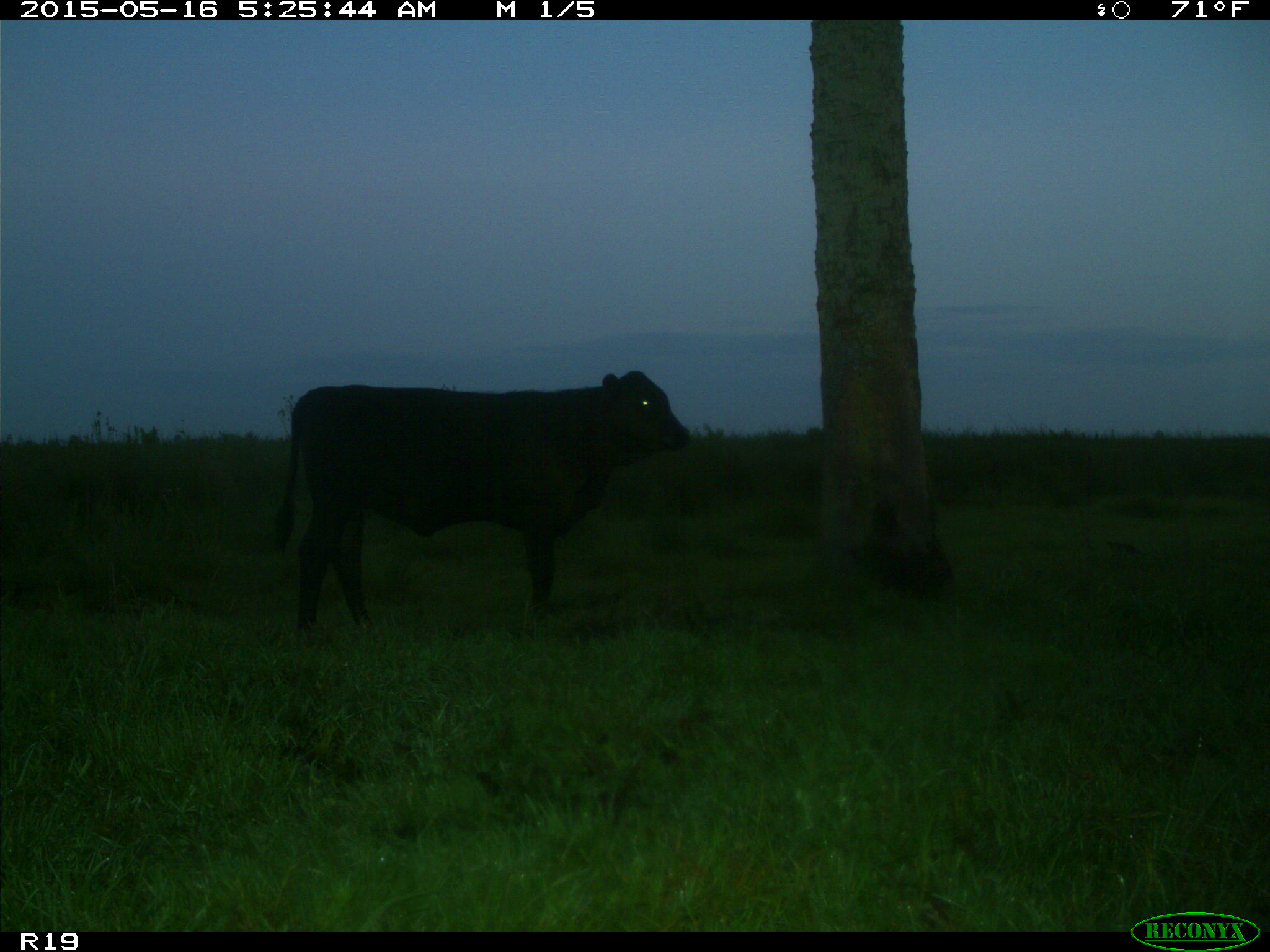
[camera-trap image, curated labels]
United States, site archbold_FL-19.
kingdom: Animalia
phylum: Chordata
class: Mammalia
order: Artiodactyla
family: Bovidae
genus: Bos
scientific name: Bos taurus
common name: domestic cow